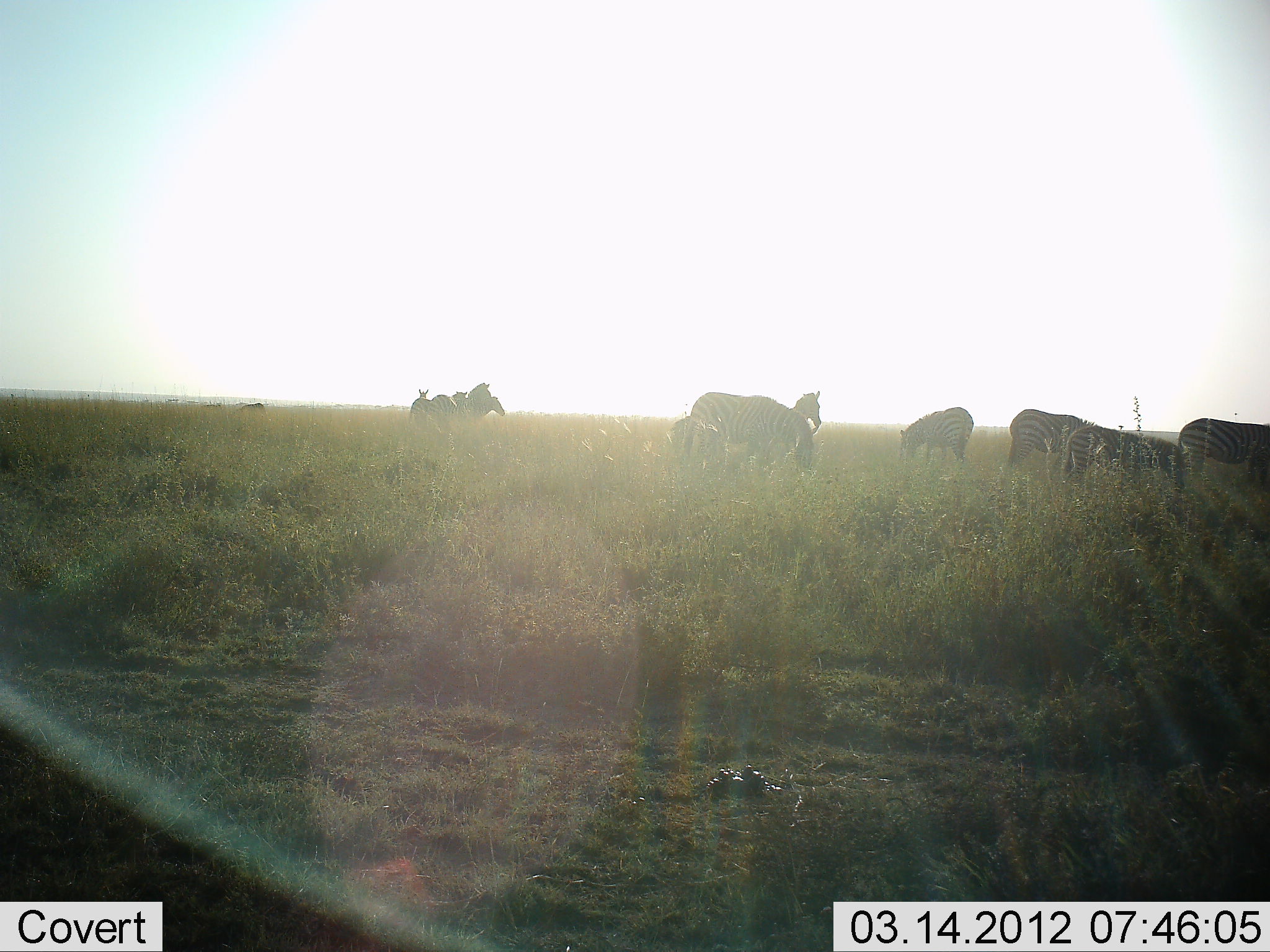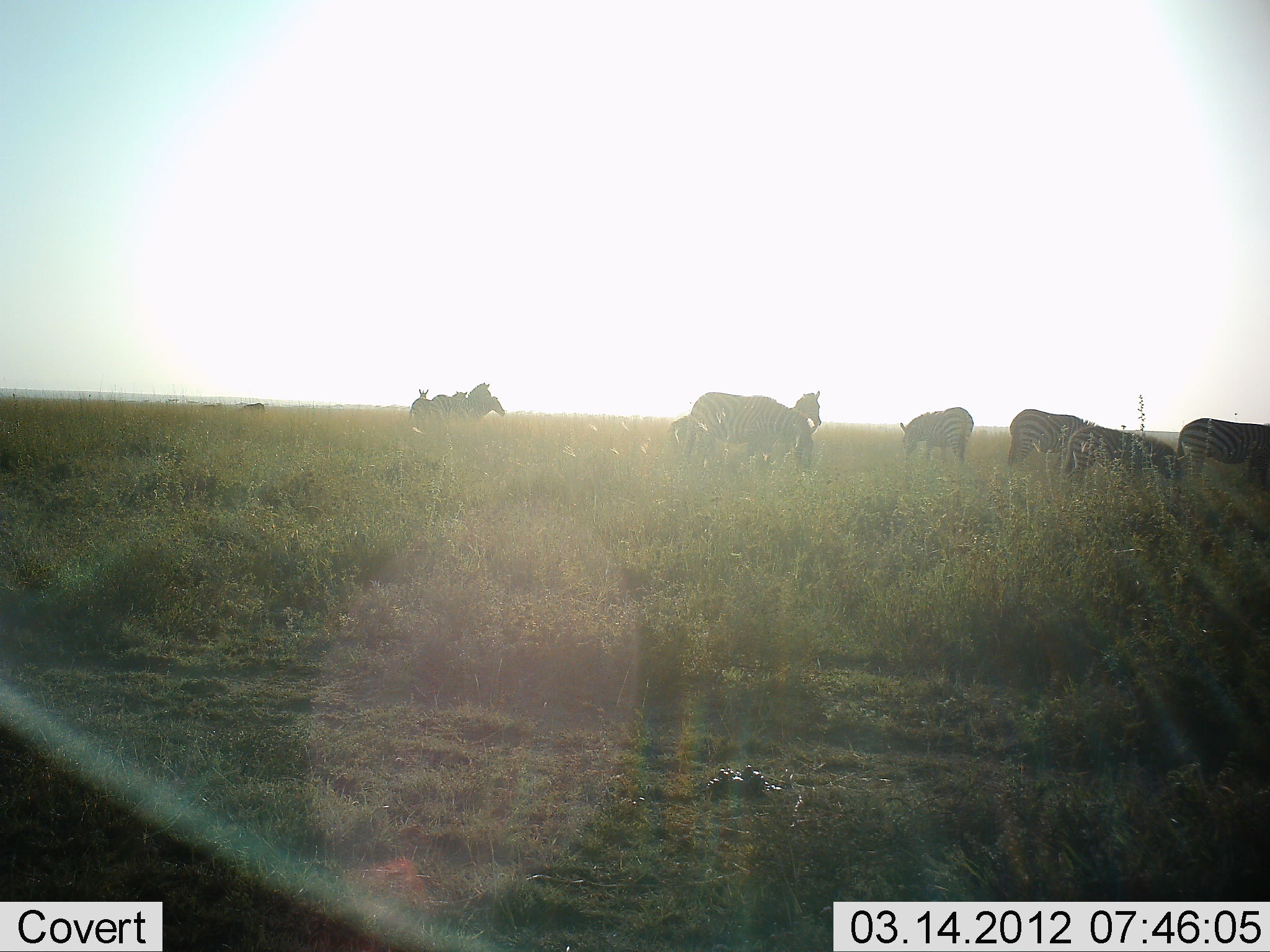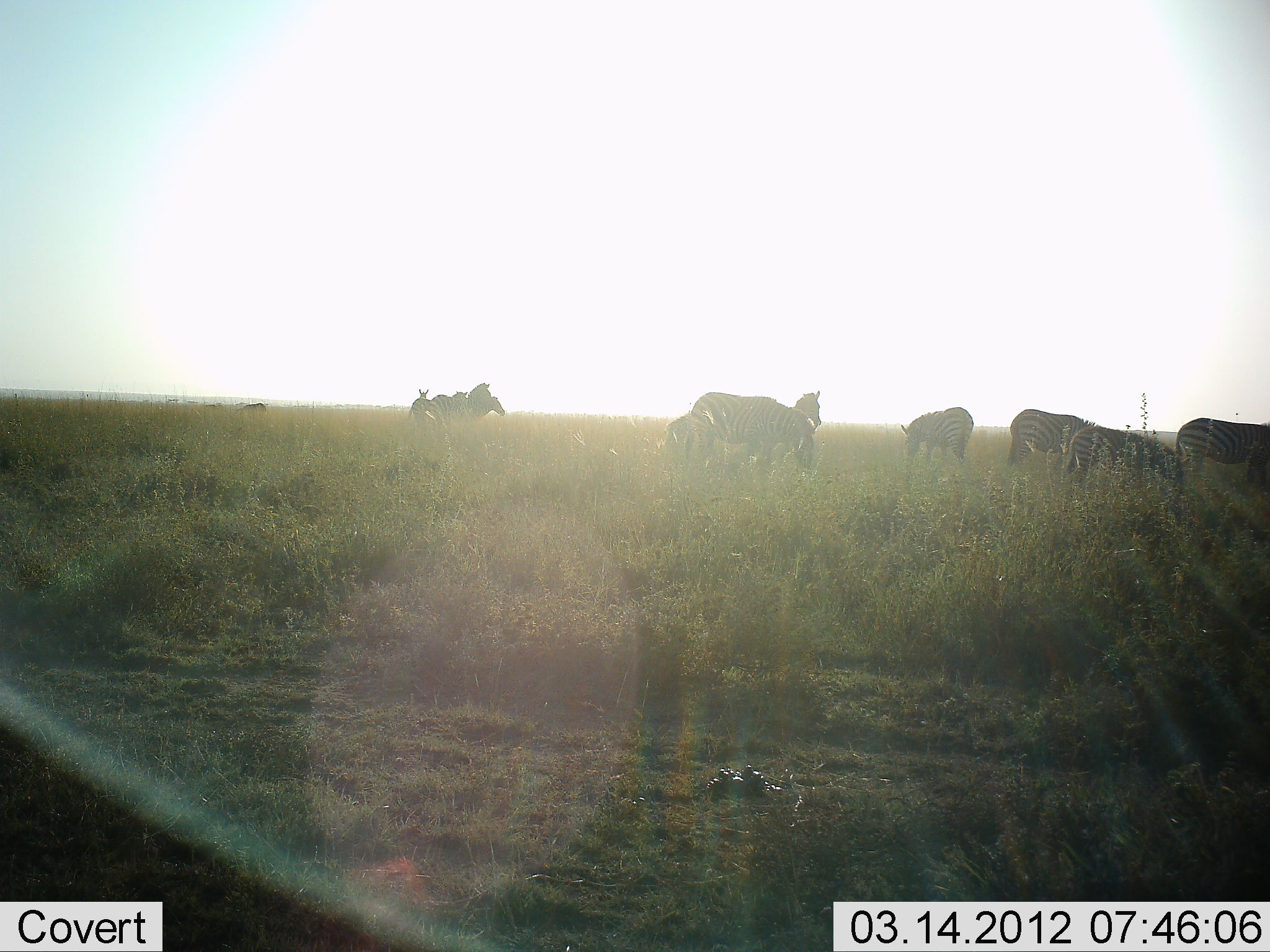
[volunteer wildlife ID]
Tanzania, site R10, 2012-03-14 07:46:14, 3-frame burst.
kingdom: Animalia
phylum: Chordata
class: Mammalia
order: Perissodactyla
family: Equidae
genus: Equus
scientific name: Equus quagga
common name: plains zebra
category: zebra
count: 11-50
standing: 54%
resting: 4%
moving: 12%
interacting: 0%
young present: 8%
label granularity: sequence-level